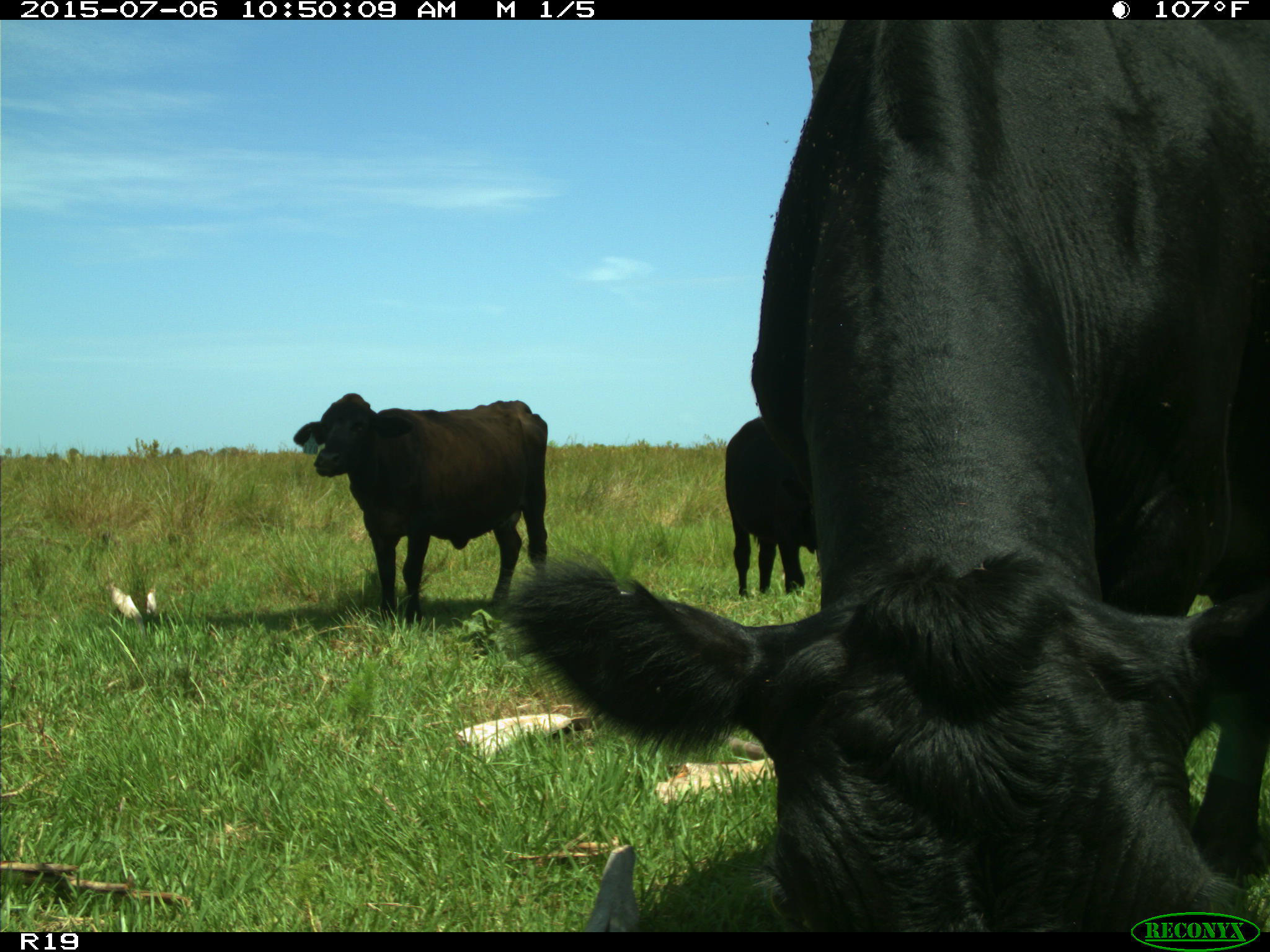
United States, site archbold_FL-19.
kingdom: Animalia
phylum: Chordata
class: Mammalia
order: Artiodactyla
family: Bovidae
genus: Bos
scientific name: Bos taurus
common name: domestic cow